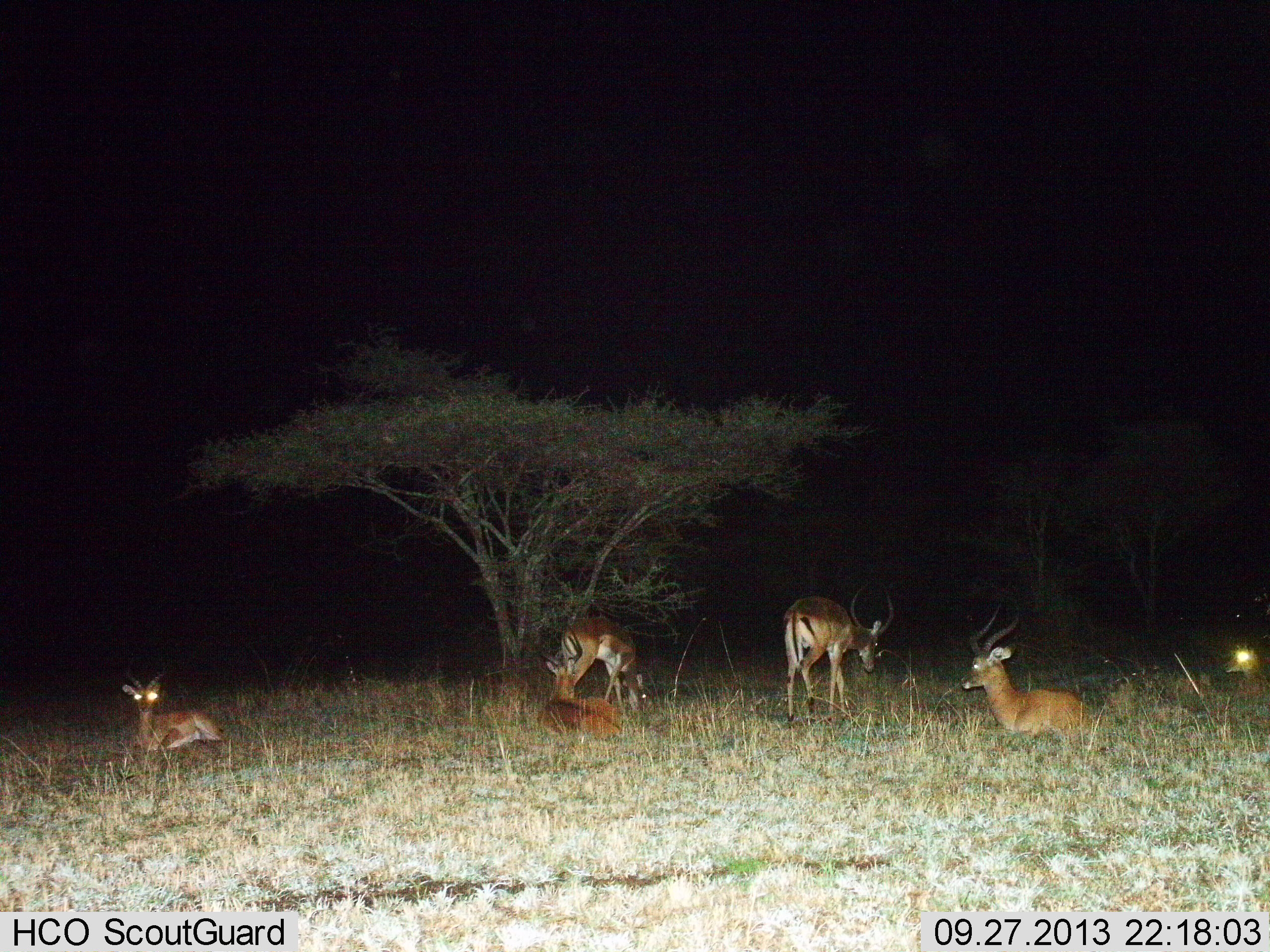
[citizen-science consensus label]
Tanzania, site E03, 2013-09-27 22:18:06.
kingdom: Animalia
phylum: Chordata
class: Mammalia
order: Artiodactyla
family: Bovidae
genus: Aepyceros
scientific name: Aepyceros melampus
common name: impala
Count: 6.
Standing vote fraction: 47%.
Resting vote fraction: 100%.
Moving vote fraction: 13%.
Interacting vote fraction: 0%.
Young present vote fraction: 7%.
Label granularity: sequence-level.